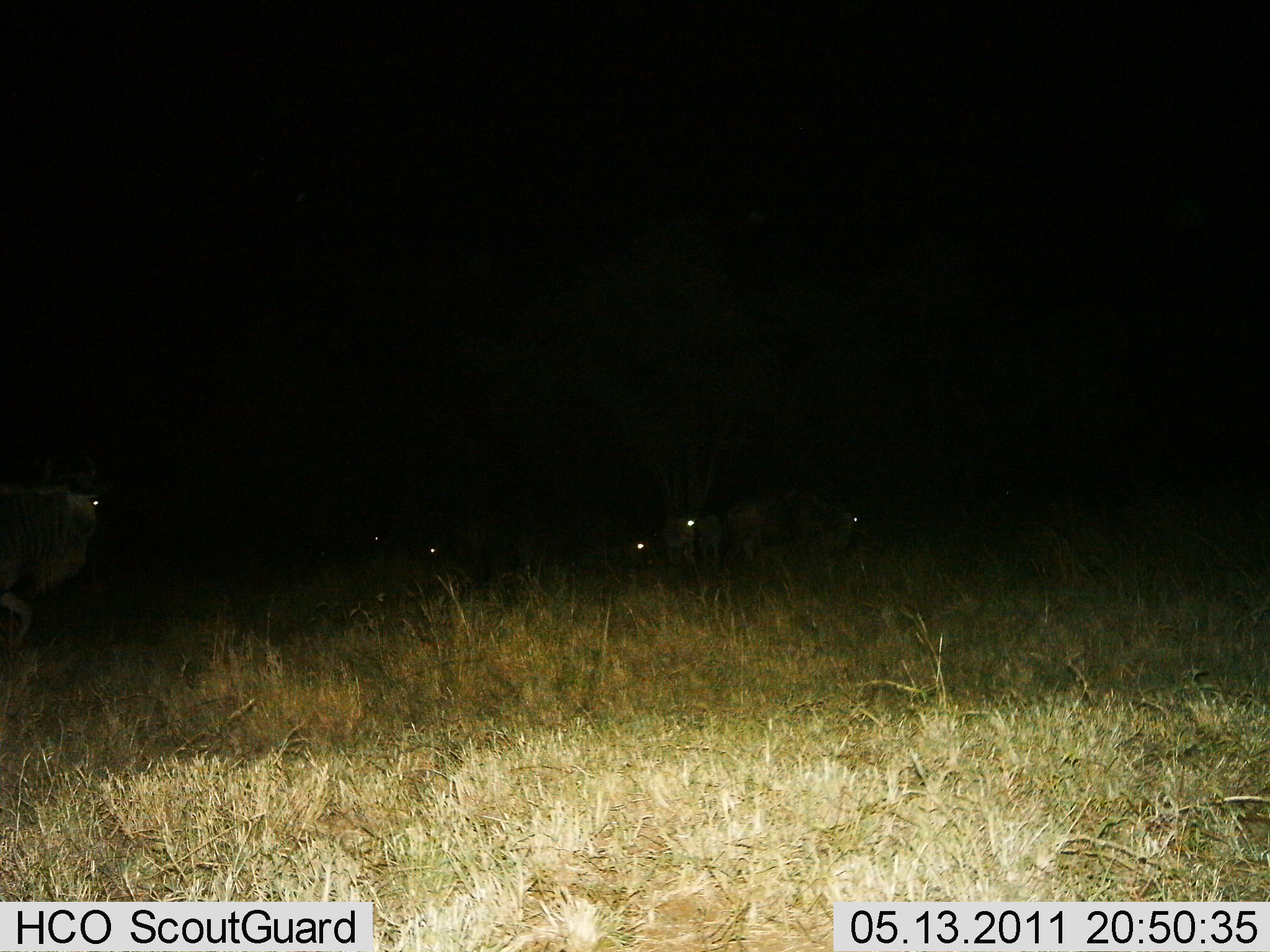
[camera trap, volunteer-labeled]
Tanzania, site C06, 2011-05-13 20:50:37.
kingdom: Animalia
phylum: Chordata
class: Mammalia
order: Artiodactyla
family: Bovidae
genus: Connochaetes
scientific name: Connochaetes taurinus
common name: blue wildebeest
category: wildebeest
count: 6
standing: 50%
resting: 20%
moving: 60%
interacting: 0%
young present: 0%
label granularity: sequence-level